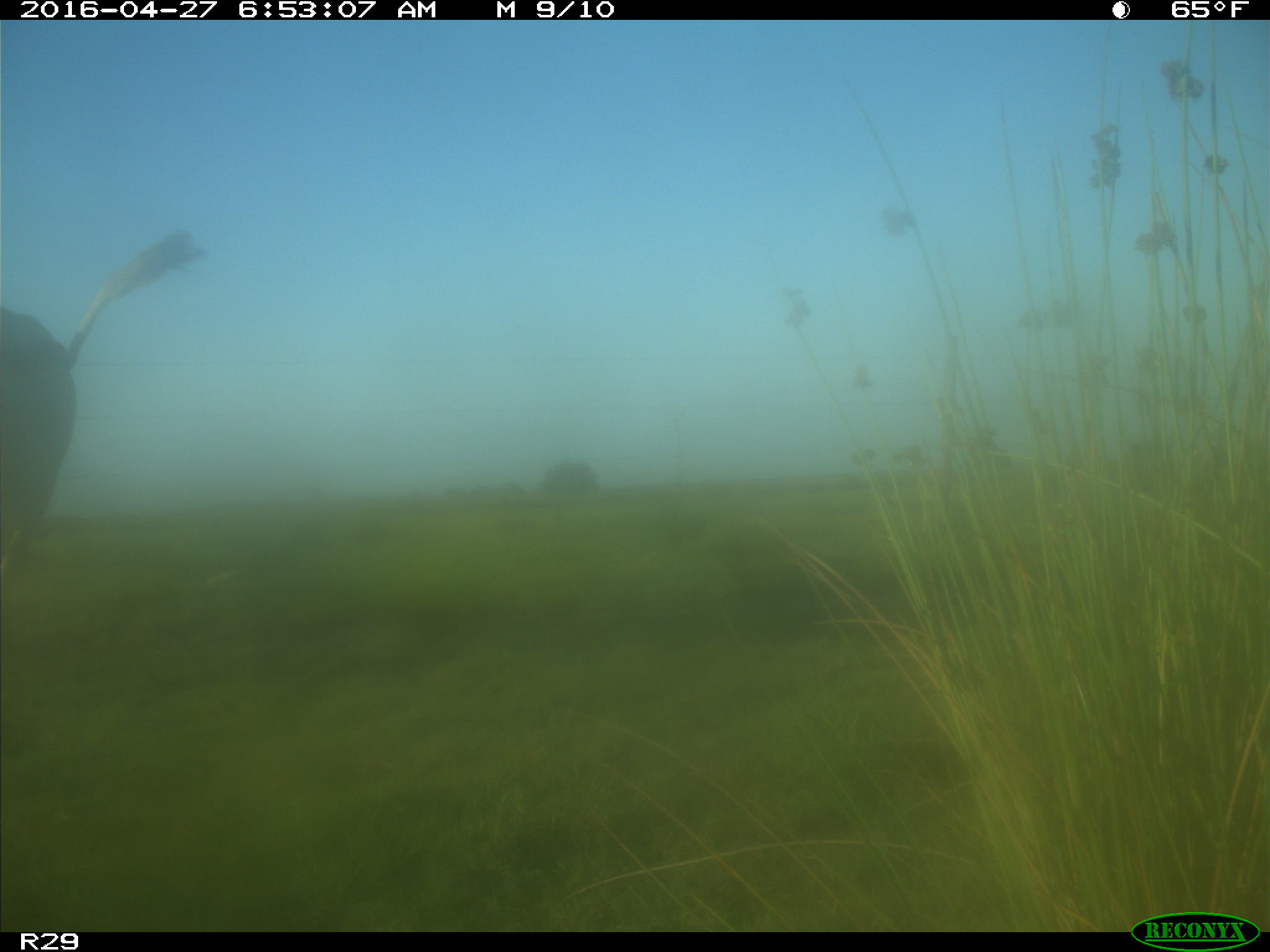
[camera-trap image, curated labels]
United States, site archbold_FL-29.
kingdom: Animalia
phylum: Chordata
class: Mammalia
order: Artiodactyla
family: Bovidae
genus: Bos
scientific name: Bos taurus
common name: domestic cow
Bos taurus (domestic cow).